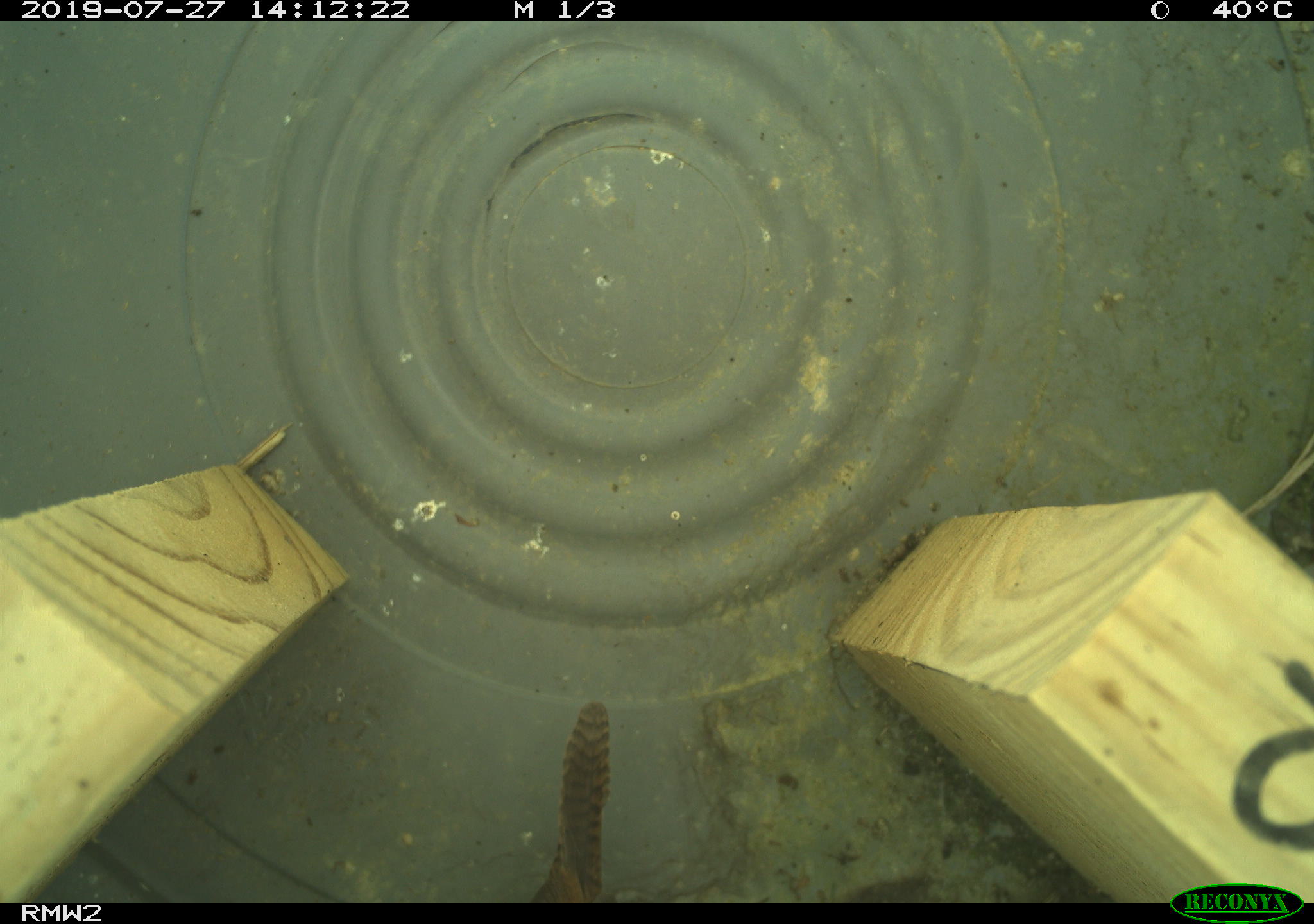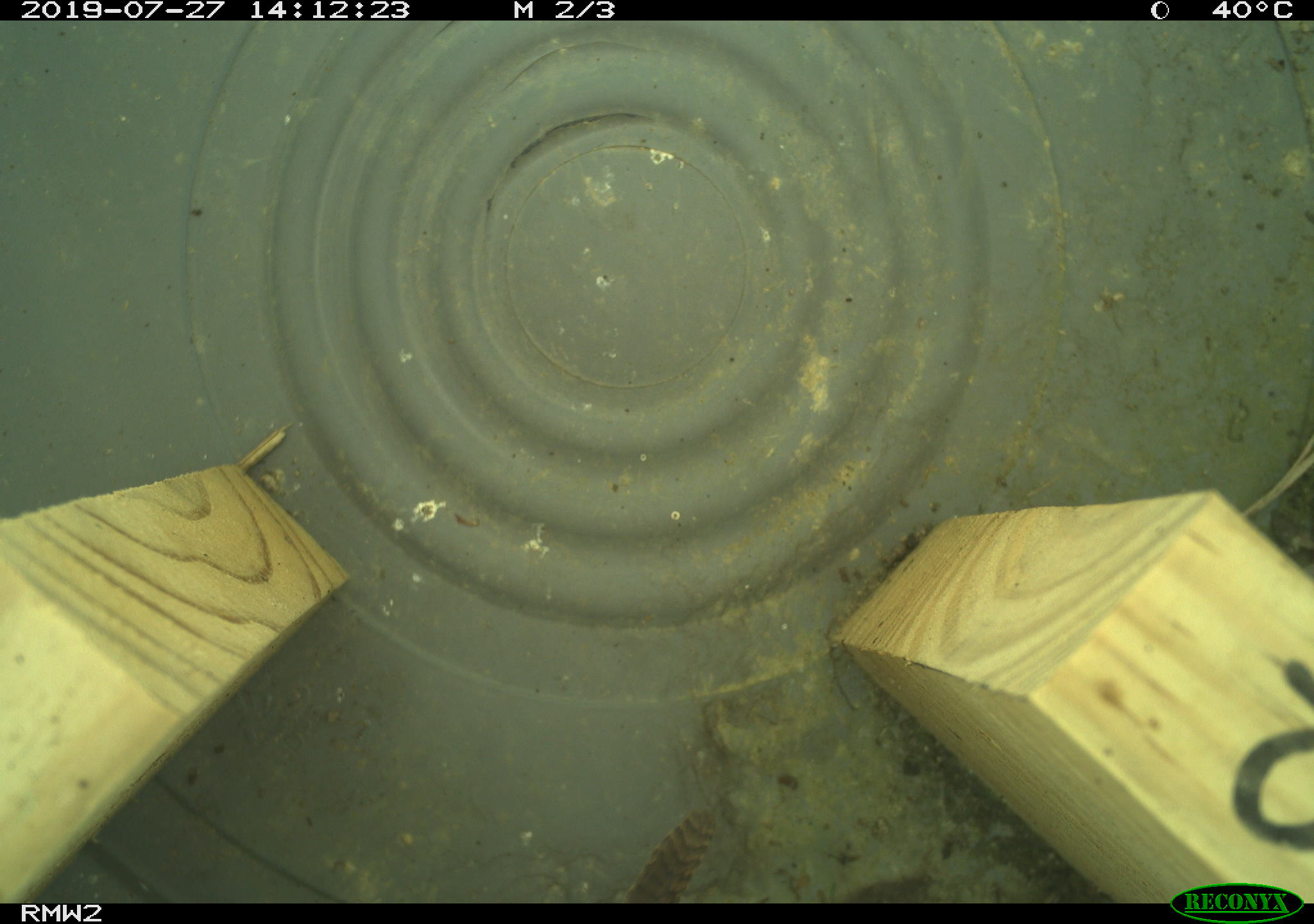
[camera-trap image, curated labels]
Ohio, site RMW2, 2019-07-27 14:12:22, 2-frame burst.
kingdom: Animalia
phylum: Chordata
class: Aves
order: Passeriformes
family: Troglodytidae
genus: Troglodytes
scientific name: Troglodytes aedon aedon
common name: northern house wren